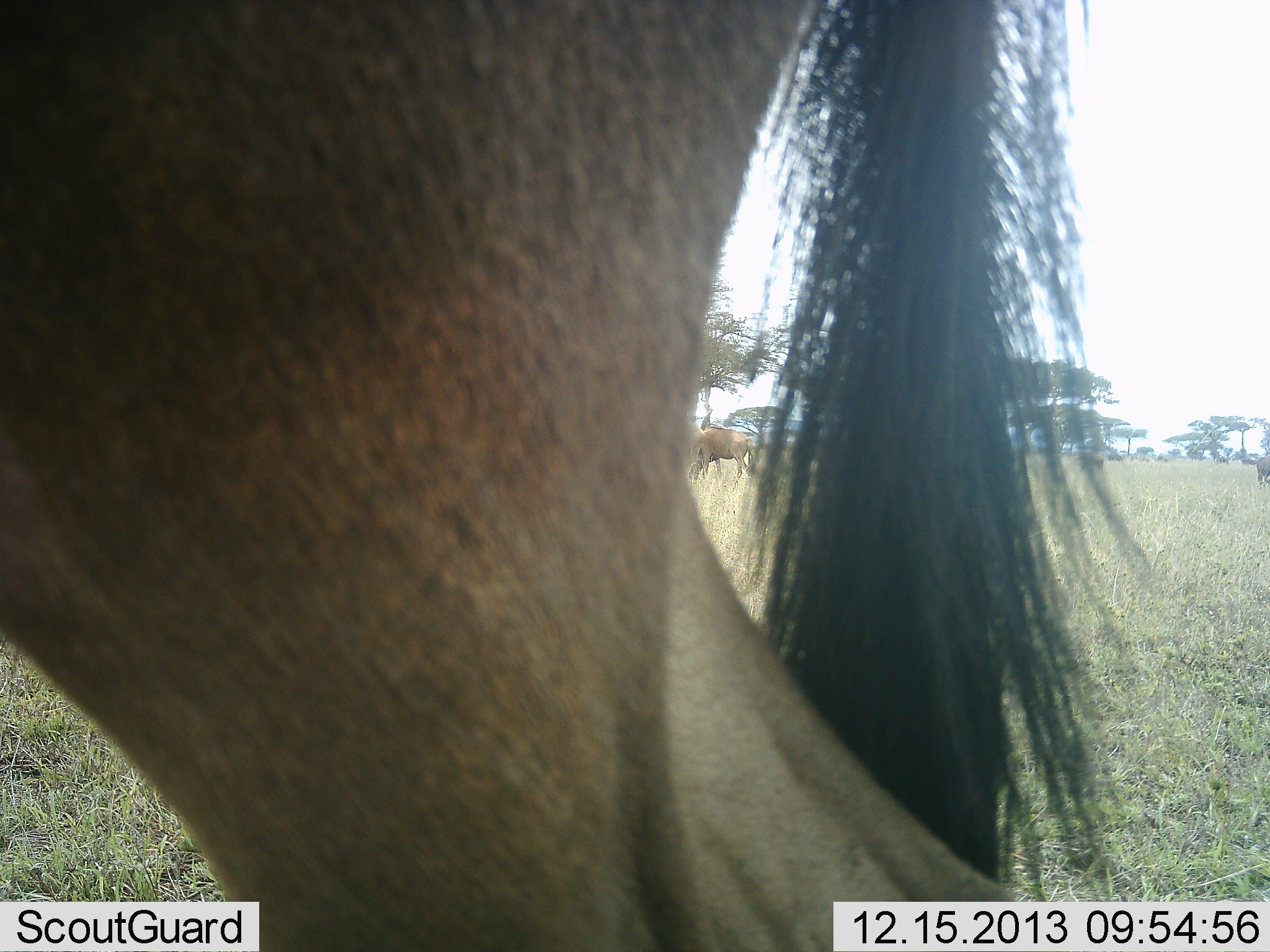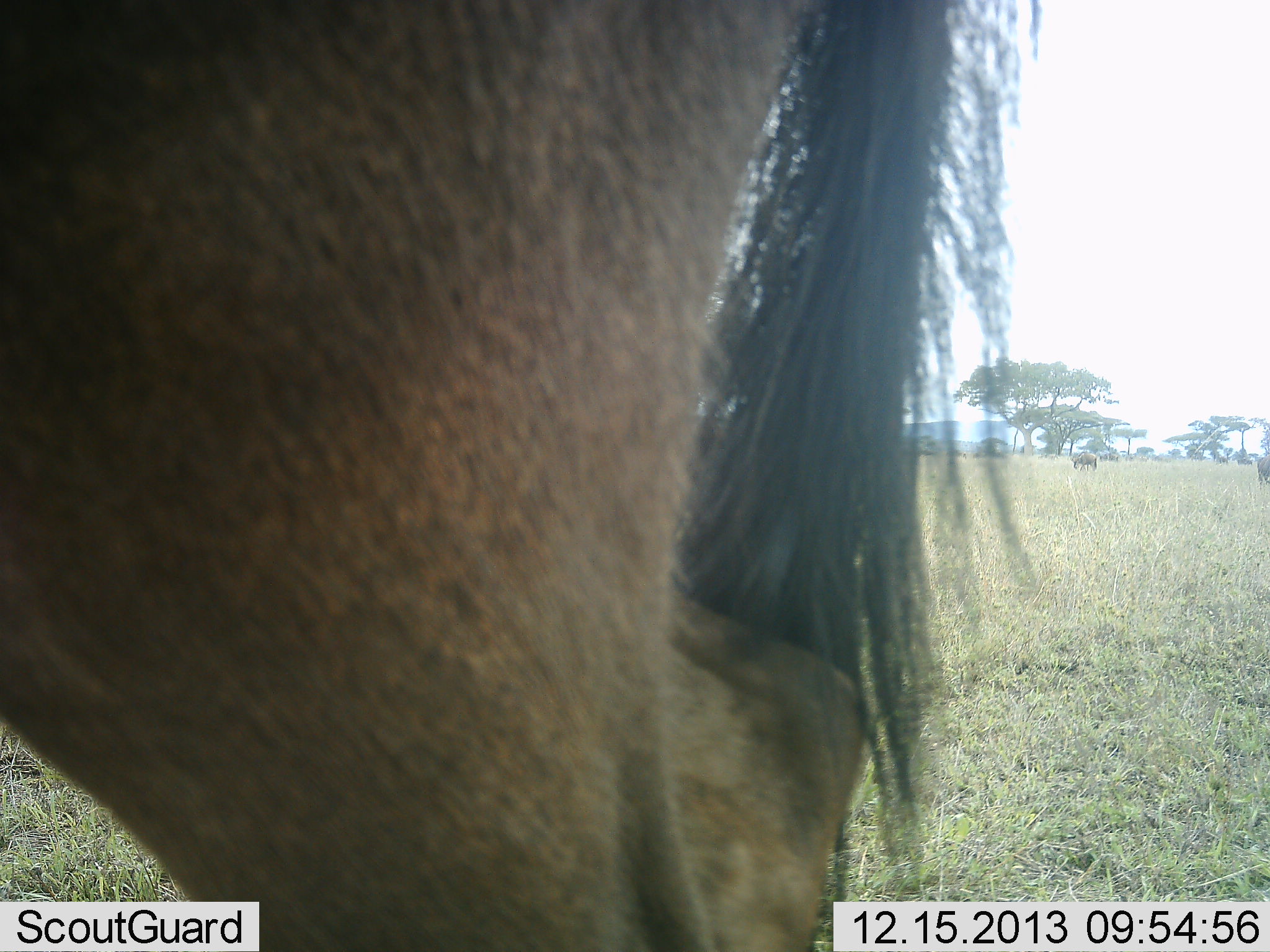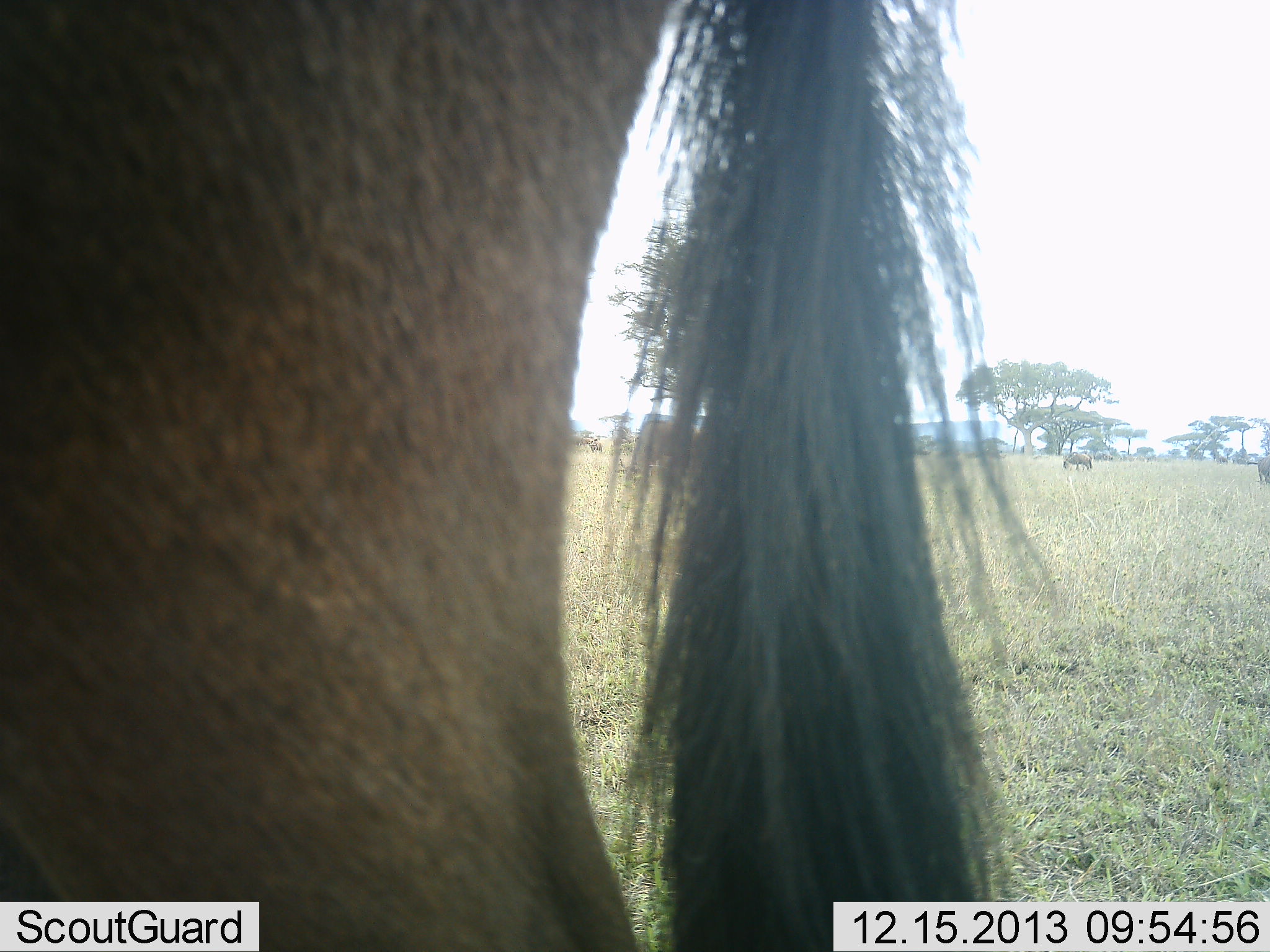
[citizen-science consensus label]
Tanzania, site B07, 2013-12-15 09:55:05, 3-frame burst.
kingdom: Animalia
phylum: Chordata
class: Mammalia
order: Artiodactyla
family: Bovidae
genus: Connochaetes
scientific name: Connochaetes taurinus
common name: blue wildebeest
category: wildebeest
Wildebeest (blue wildebeest) (Connochaetes taurinus), count 1. Behavior (volunteer vote fractions): standing 58%, resting 0%, moving 54%, interacting 0%. Young present (vote fraction): 0%. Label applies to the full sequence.